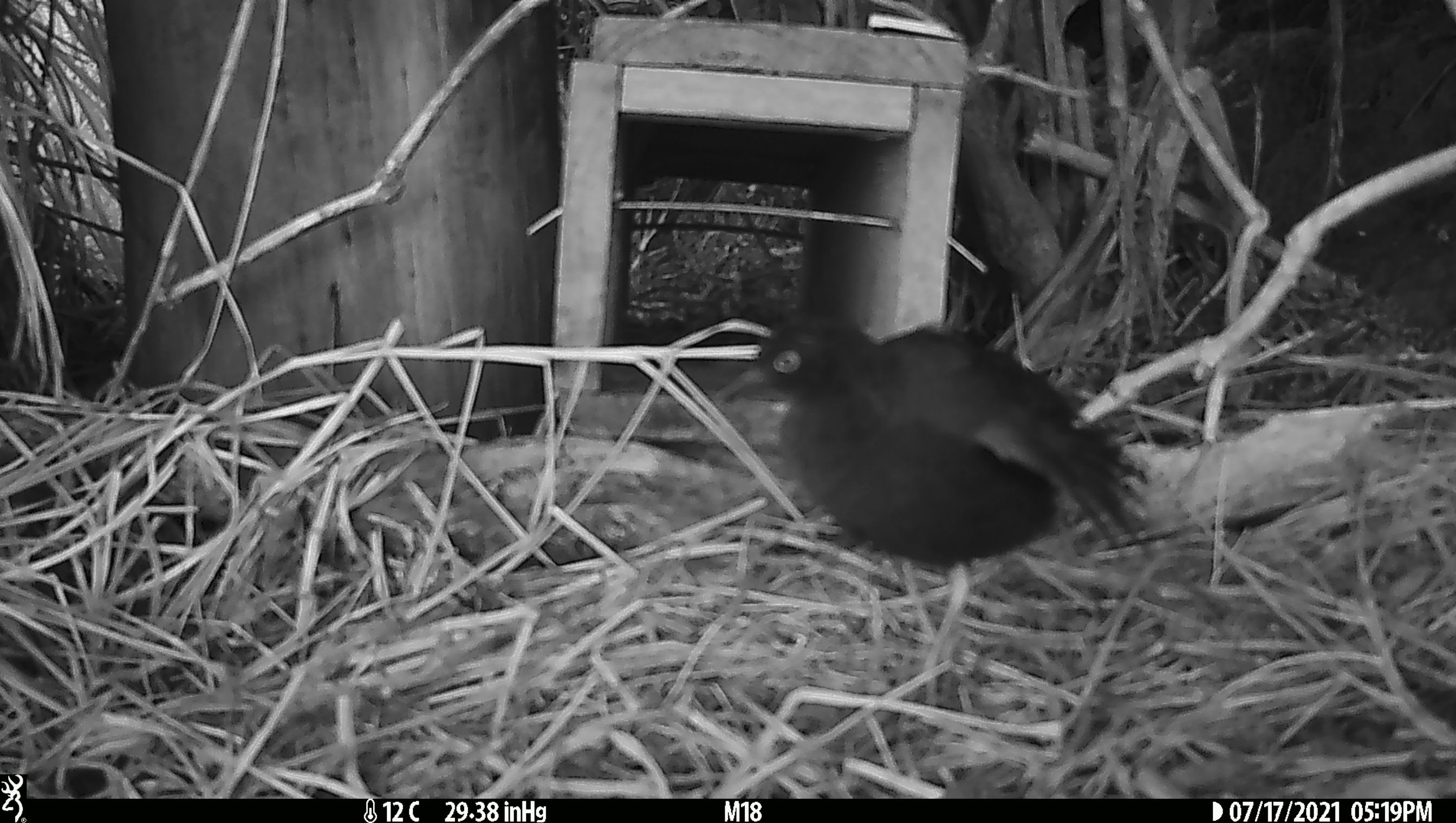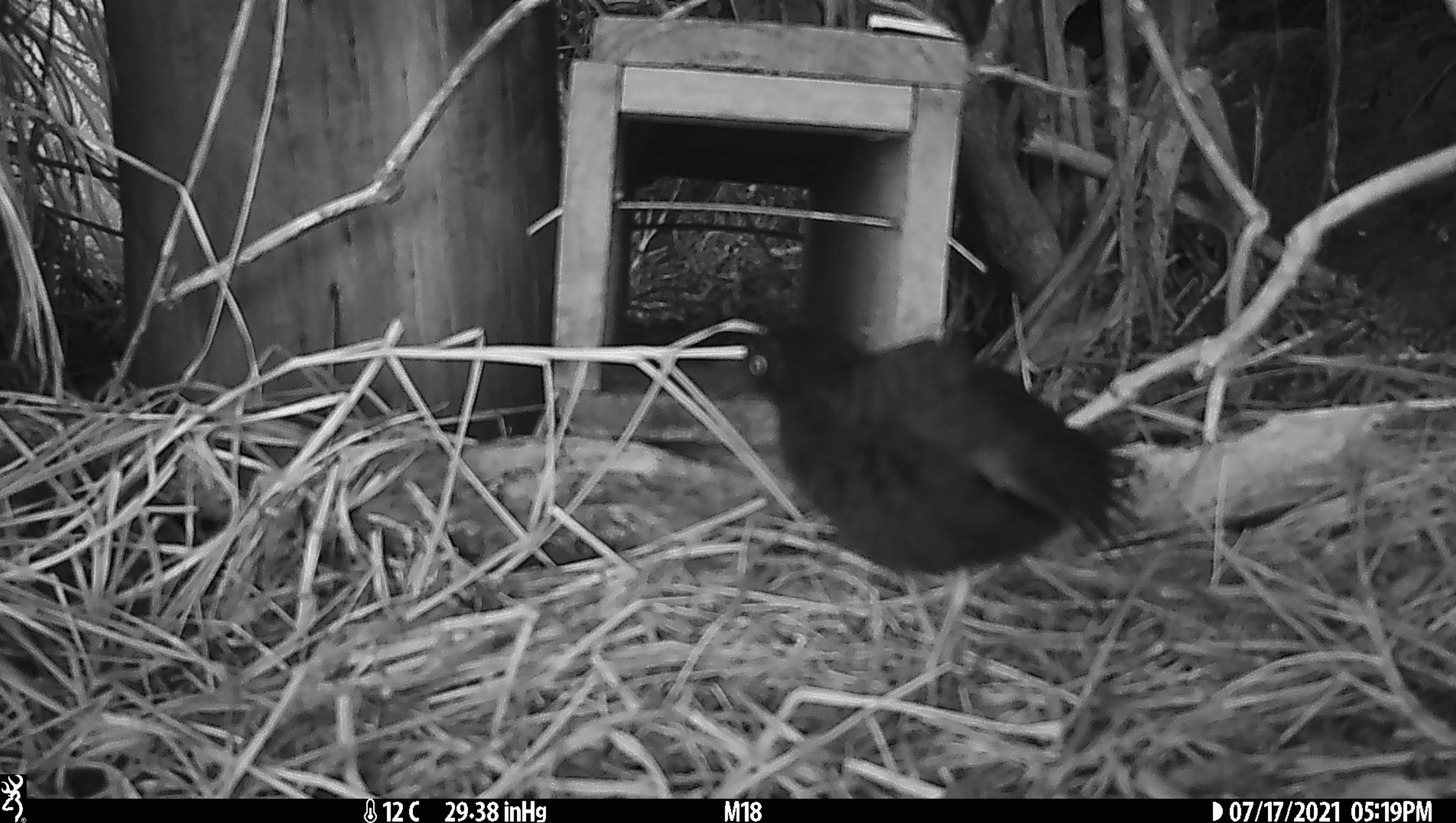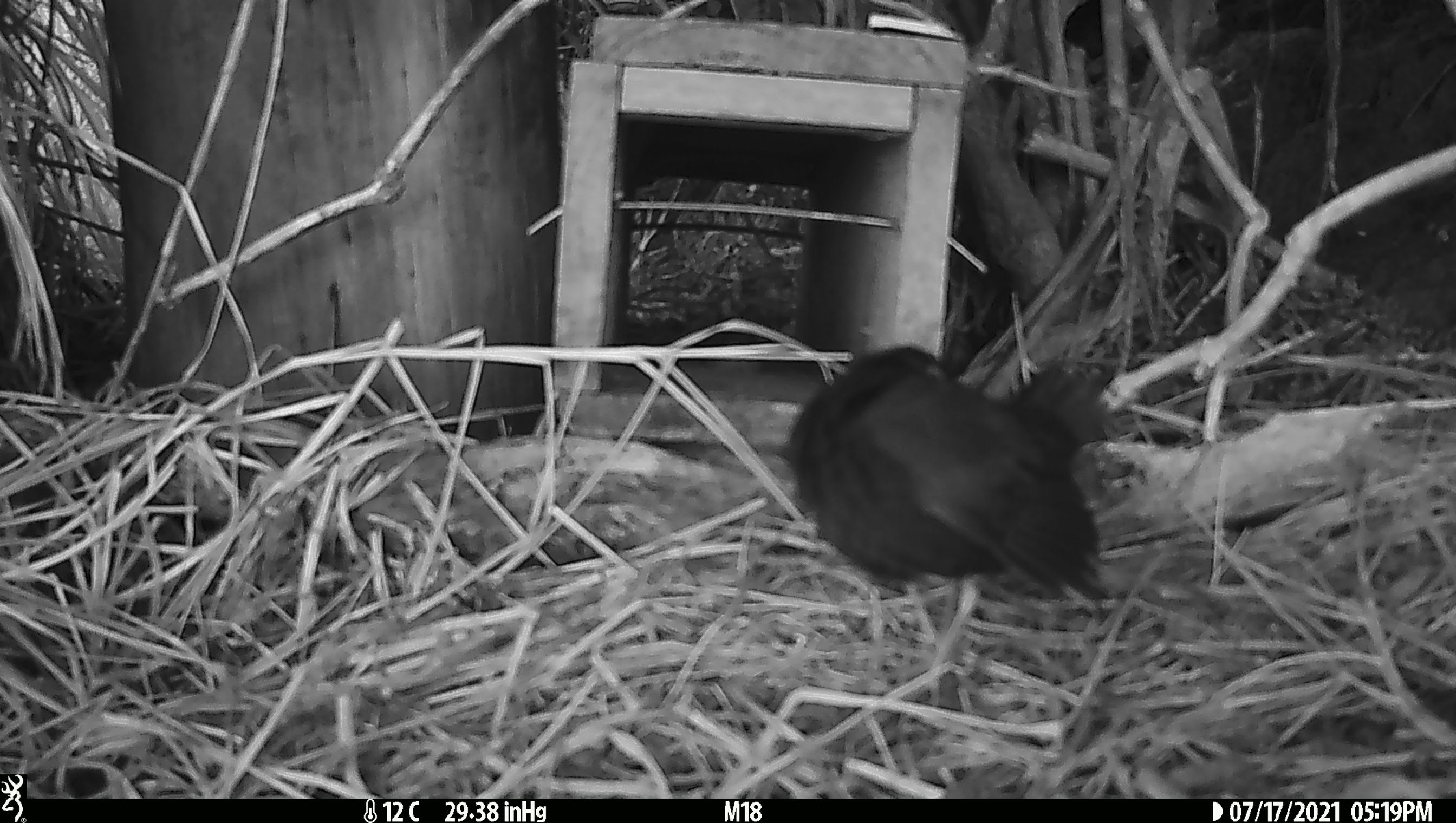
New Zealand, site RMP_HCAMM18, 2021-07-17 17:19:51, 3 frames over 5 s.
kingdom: Animalia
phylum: Chordata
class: Aves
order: Gruiformes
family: Rallidae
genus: Porzana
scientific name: Porzana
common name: crake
Crake (Porzana).